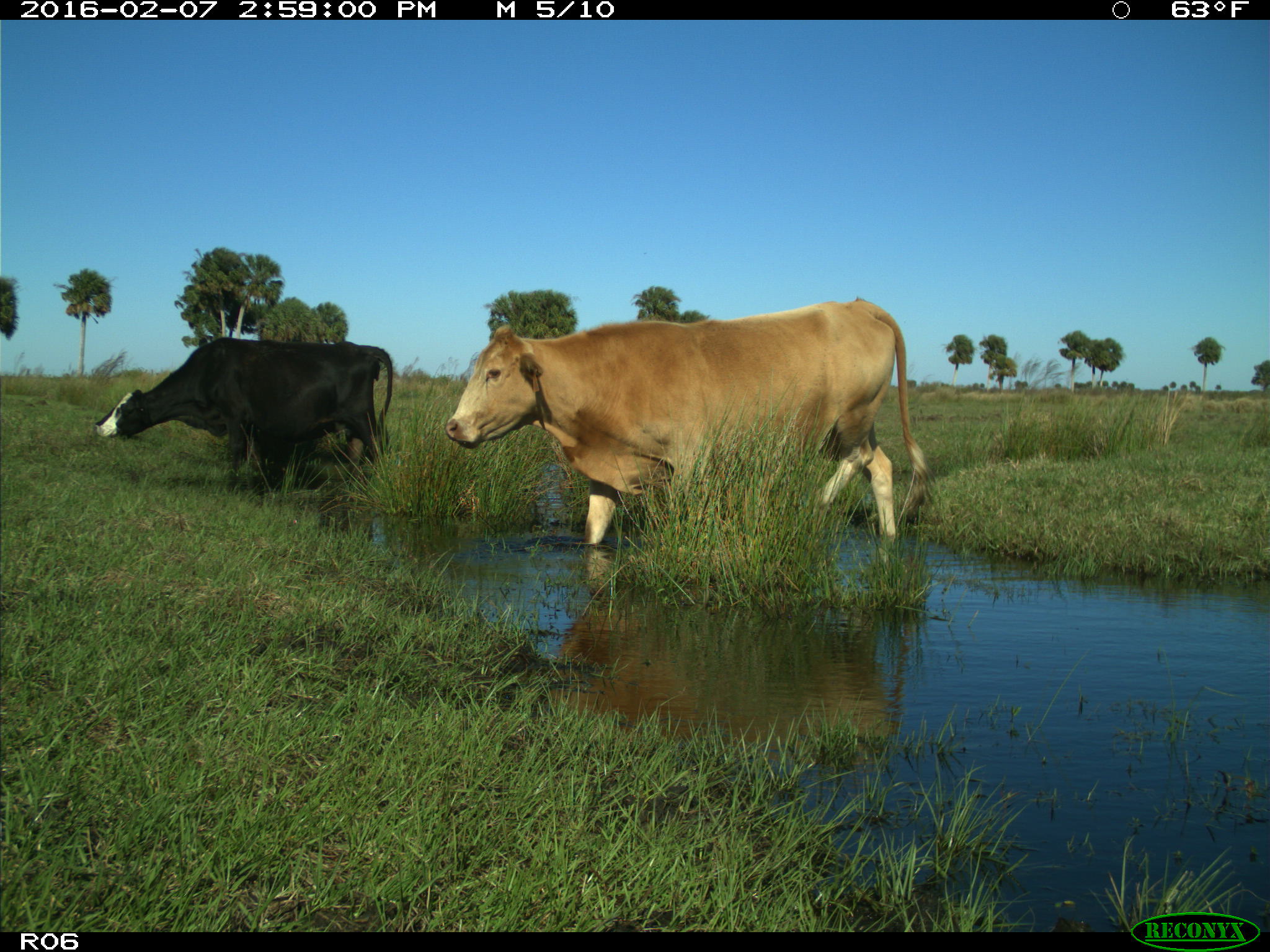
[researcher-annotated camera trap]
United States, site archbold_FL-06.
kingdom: Animalia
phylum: Chordata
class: Mammalia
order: Artiodactyla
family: Bovidae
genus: Bos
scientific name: Bos taurus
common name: domestic cow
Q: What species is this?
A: Bos taurus (domestic cow).